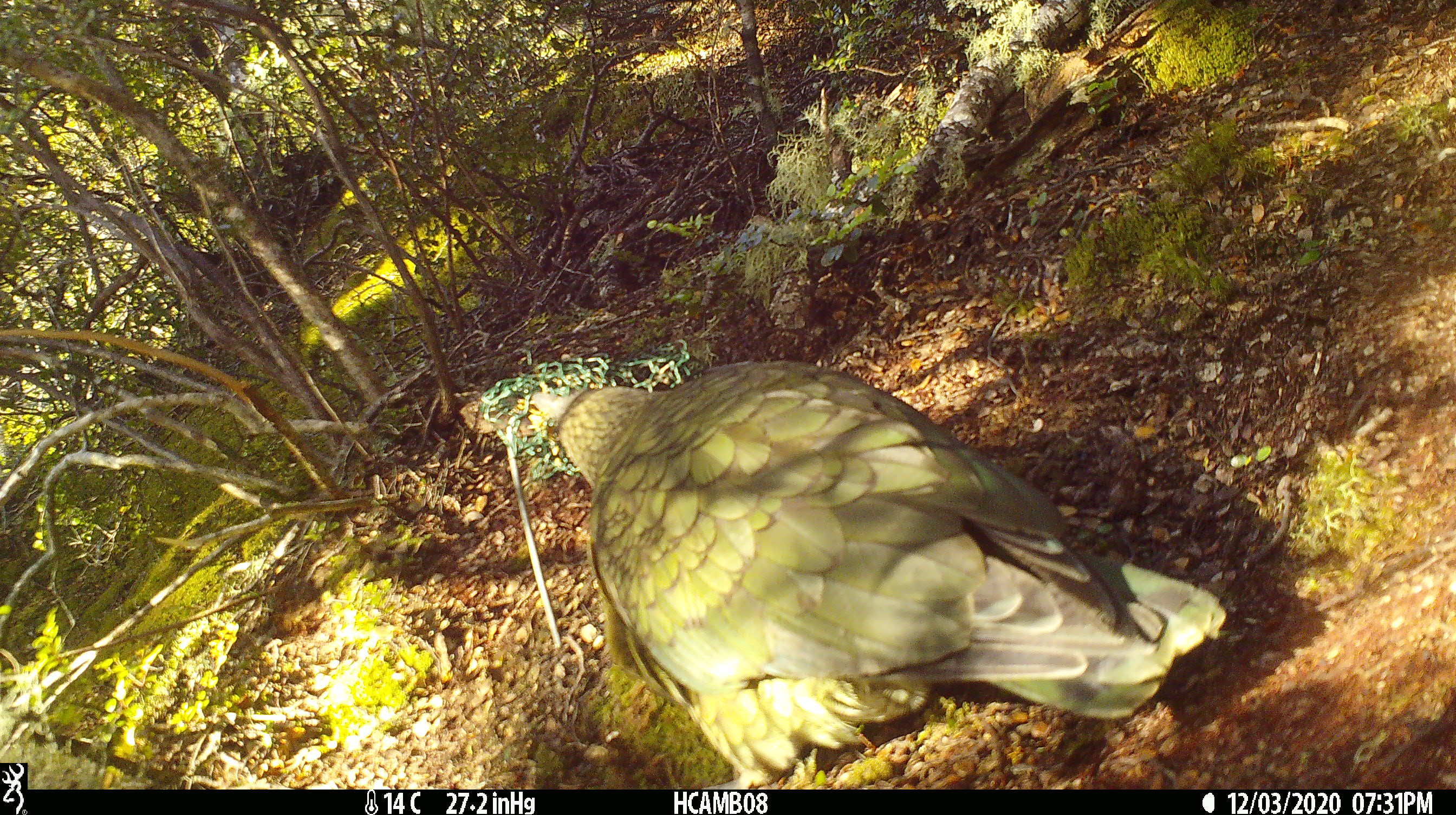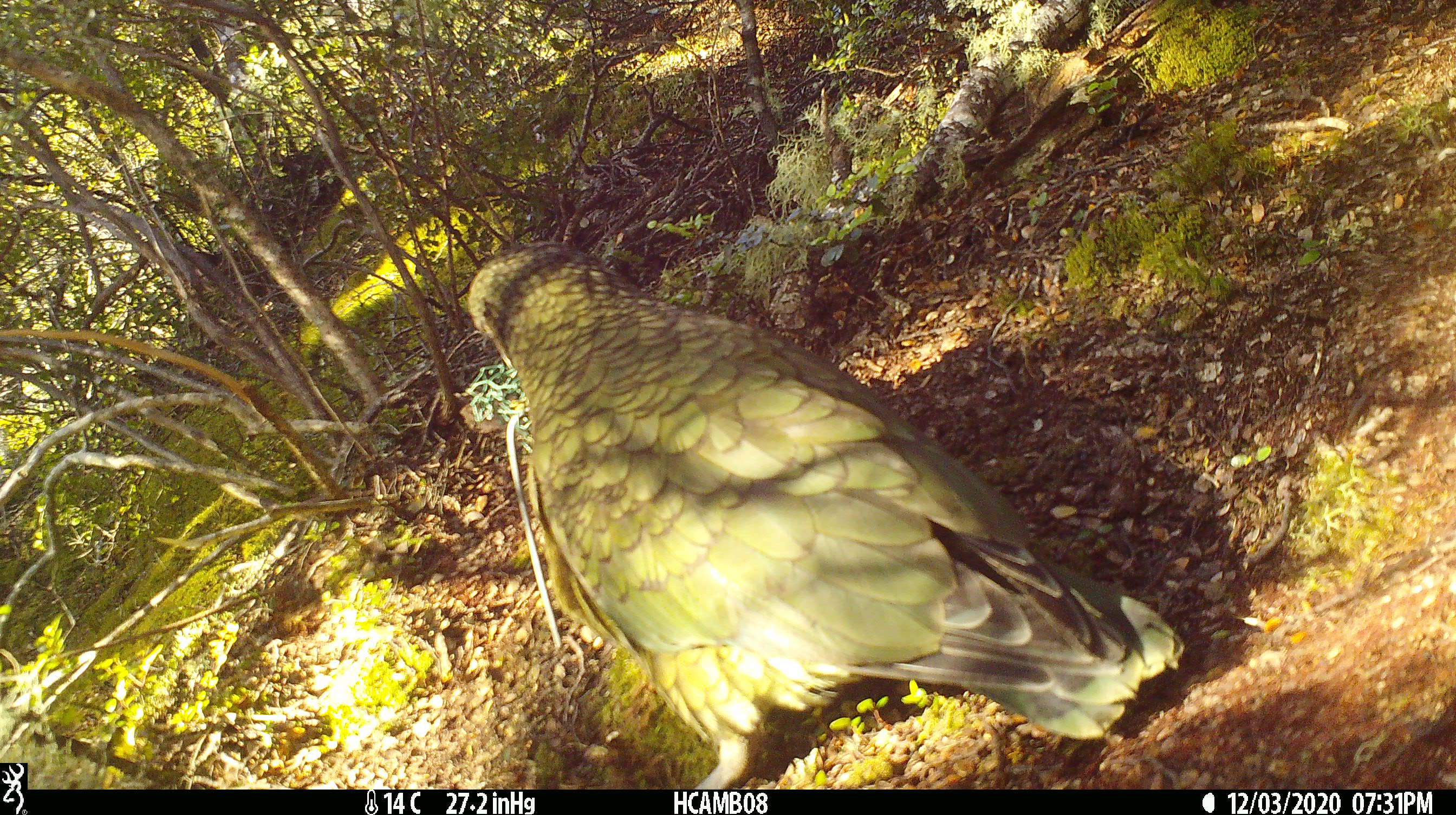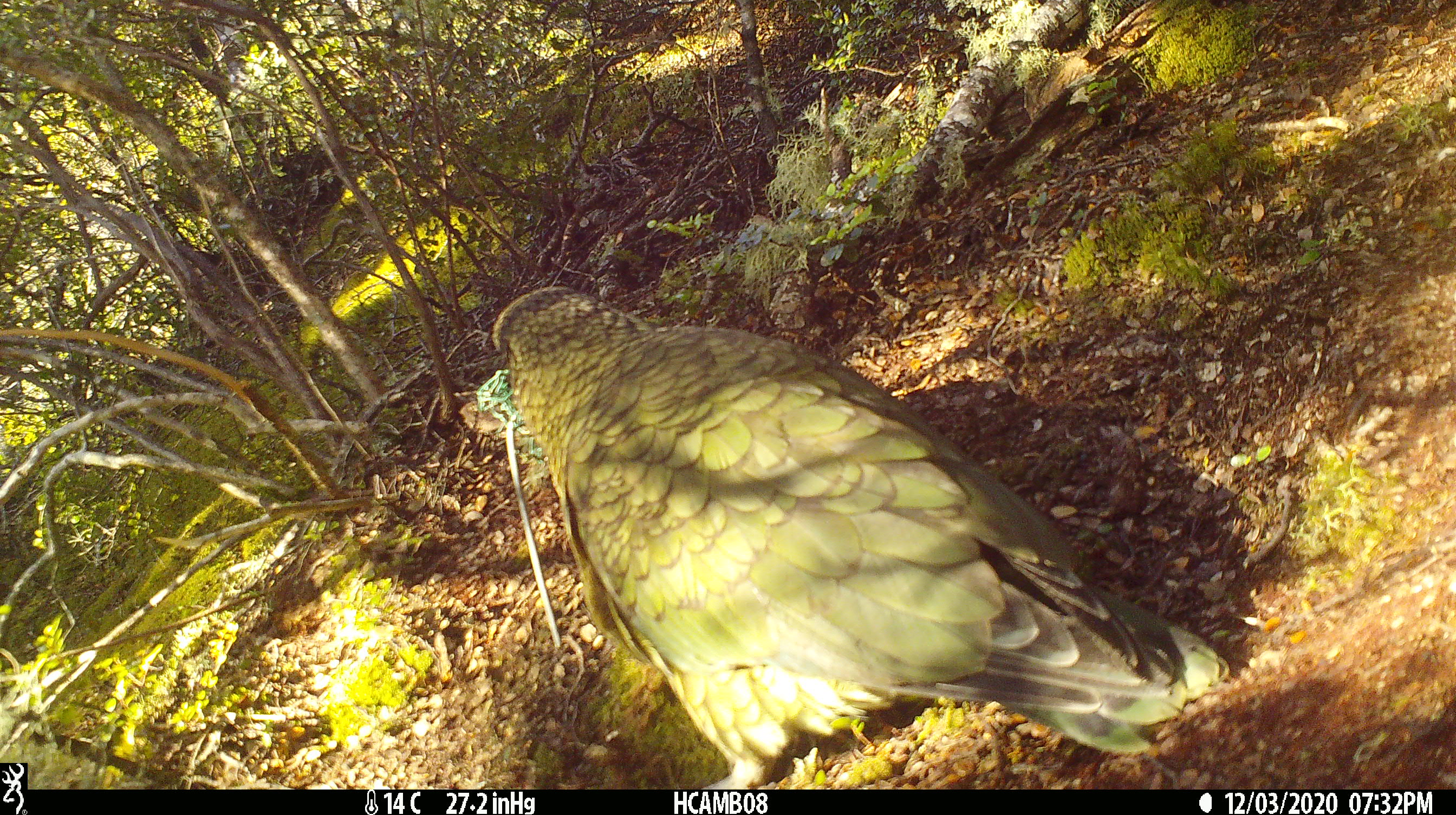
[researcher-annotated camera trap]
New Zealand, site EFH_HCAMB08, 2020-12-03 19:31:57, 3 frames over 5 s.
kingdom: Animalia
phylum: Chordata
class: Aves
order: Psittaciformes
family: Strigopidae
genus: Nestor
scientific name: Nestor notabilis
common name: kea